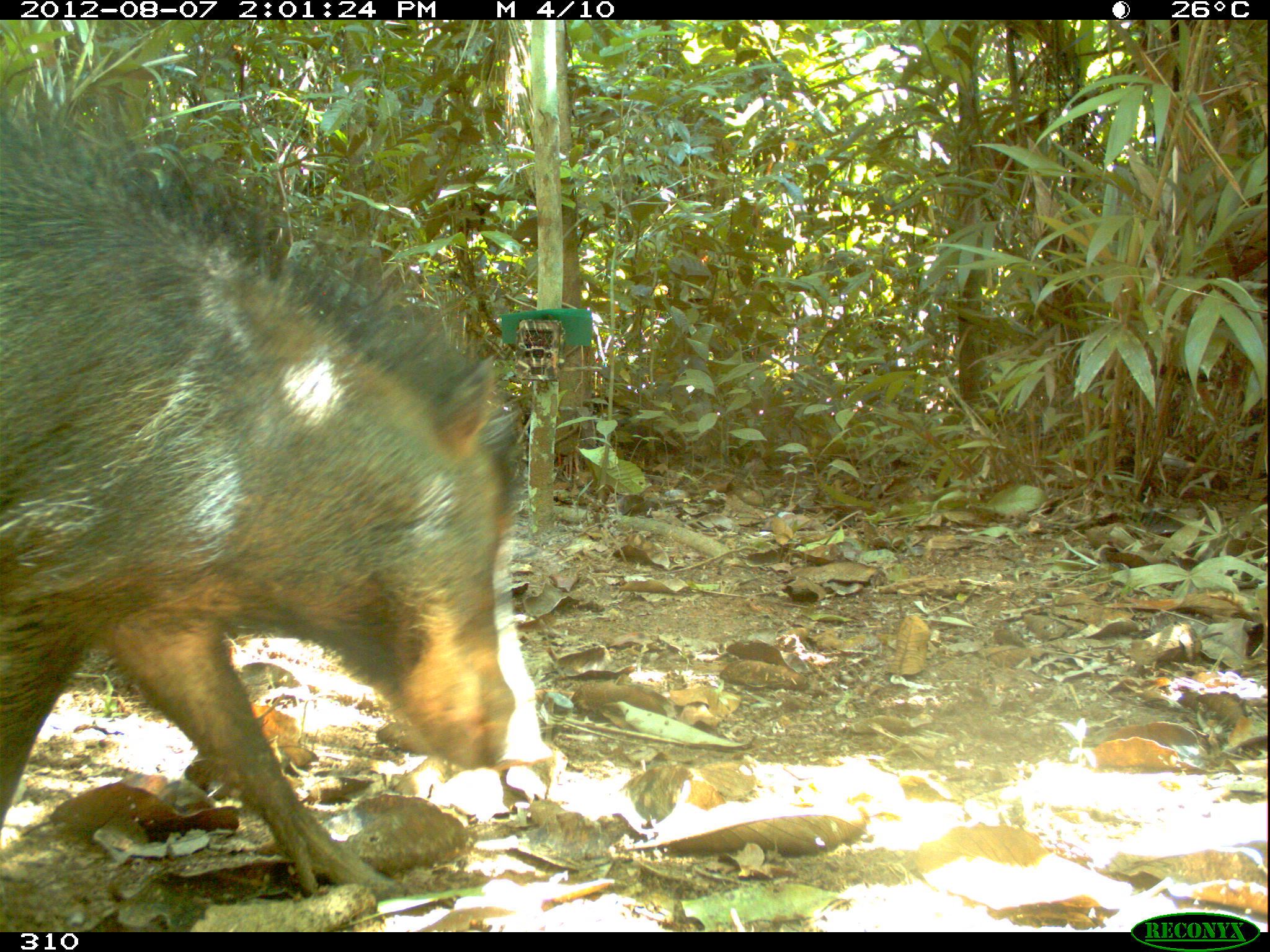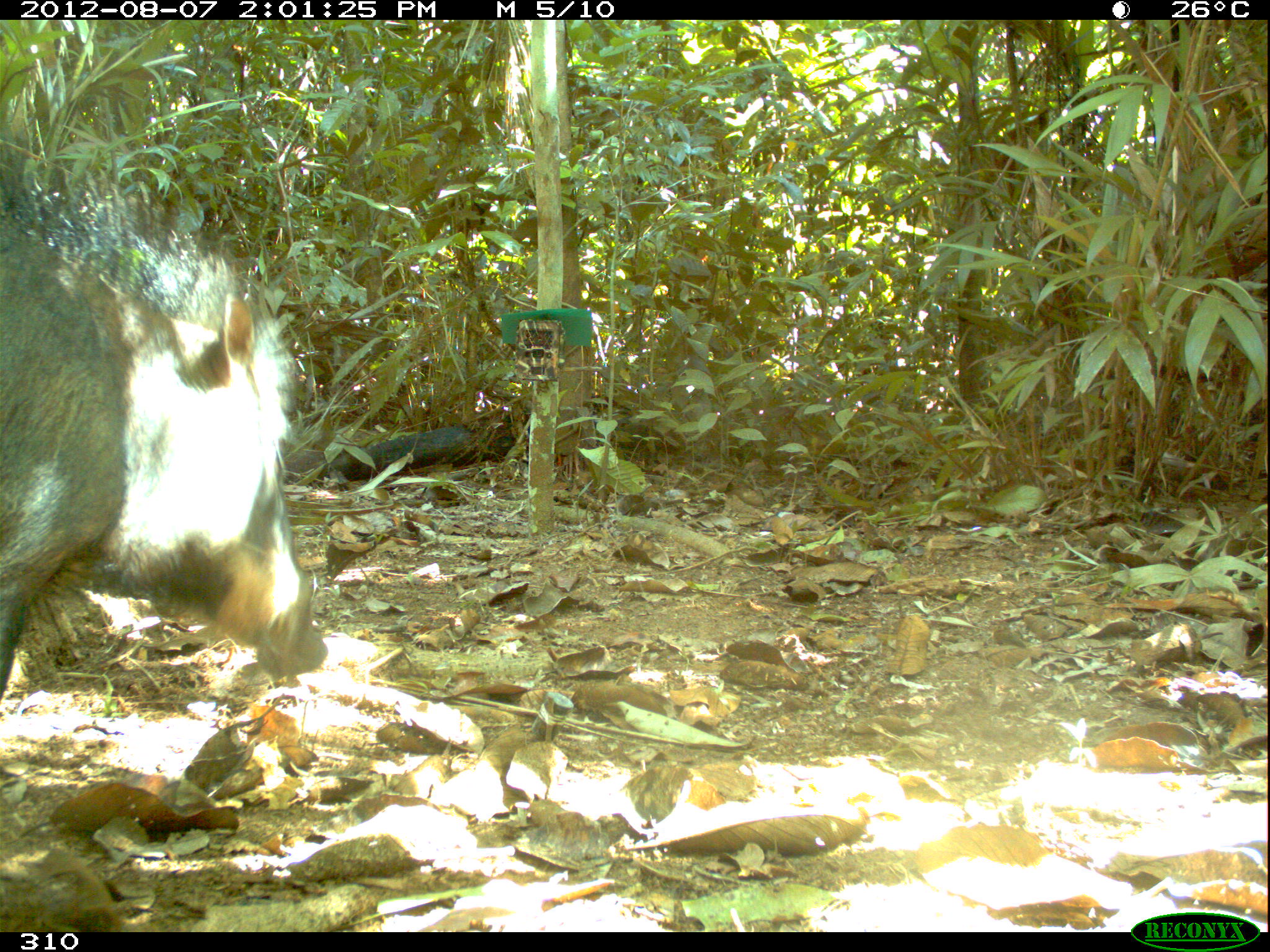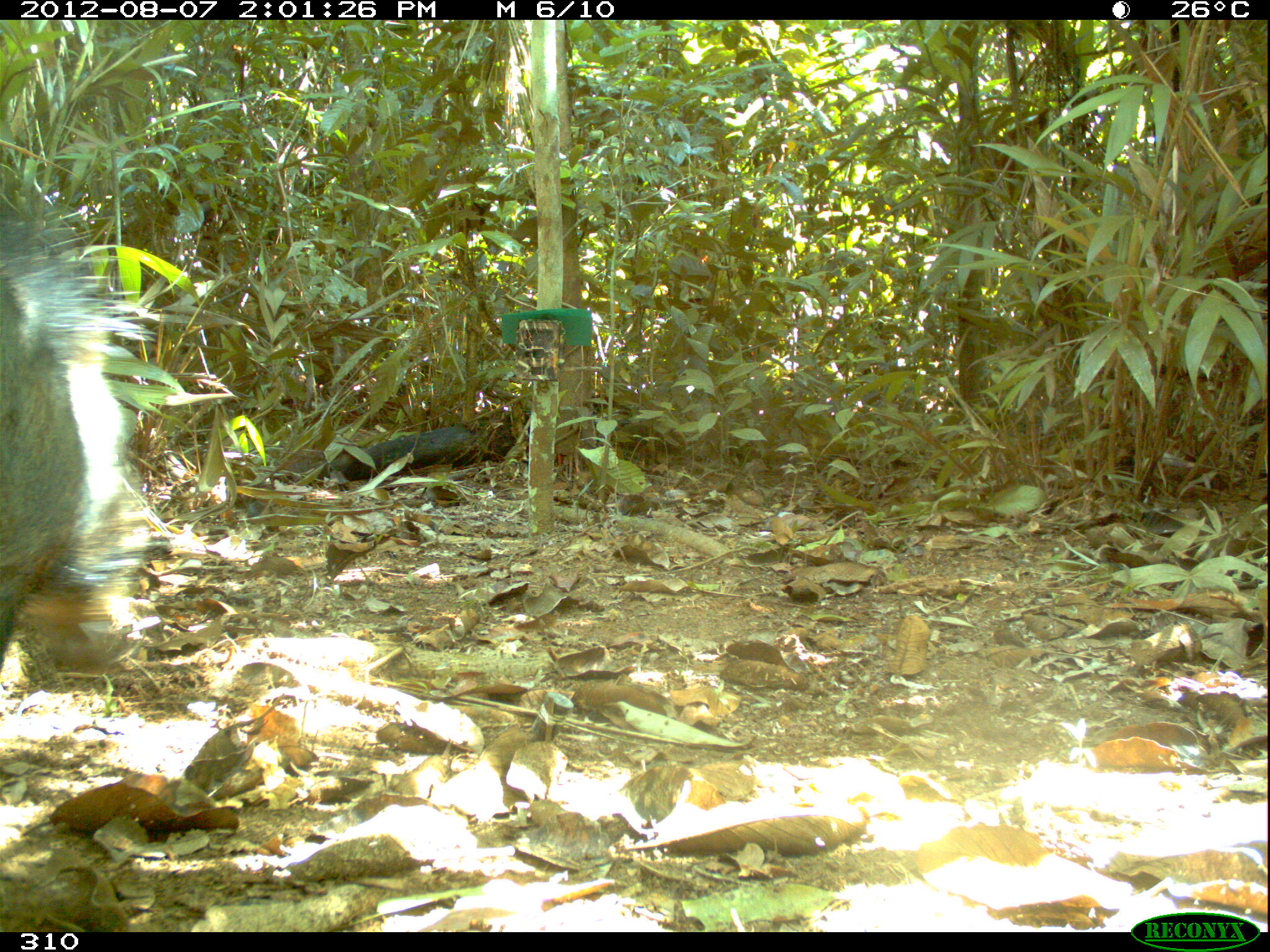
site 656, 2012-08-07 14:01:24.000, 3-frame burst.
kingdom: Animalia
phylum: Chordata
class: Mammalia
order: Artiodactyla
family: Tayassuidae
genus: Tayassu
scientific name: Tayassu pecari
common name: white-lipped peccary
Tayassu pecari (white-lipped peccary).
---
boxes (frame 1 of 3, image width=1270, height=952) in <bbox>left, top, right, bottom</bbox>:
tayassu pecari: <bbox>0, 95, 552, 902</bbox>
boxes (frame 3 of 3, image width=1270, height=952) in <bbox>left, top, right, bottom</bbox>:
tayassu pecari: <bbox>0, 166, 176, 696</bbox>